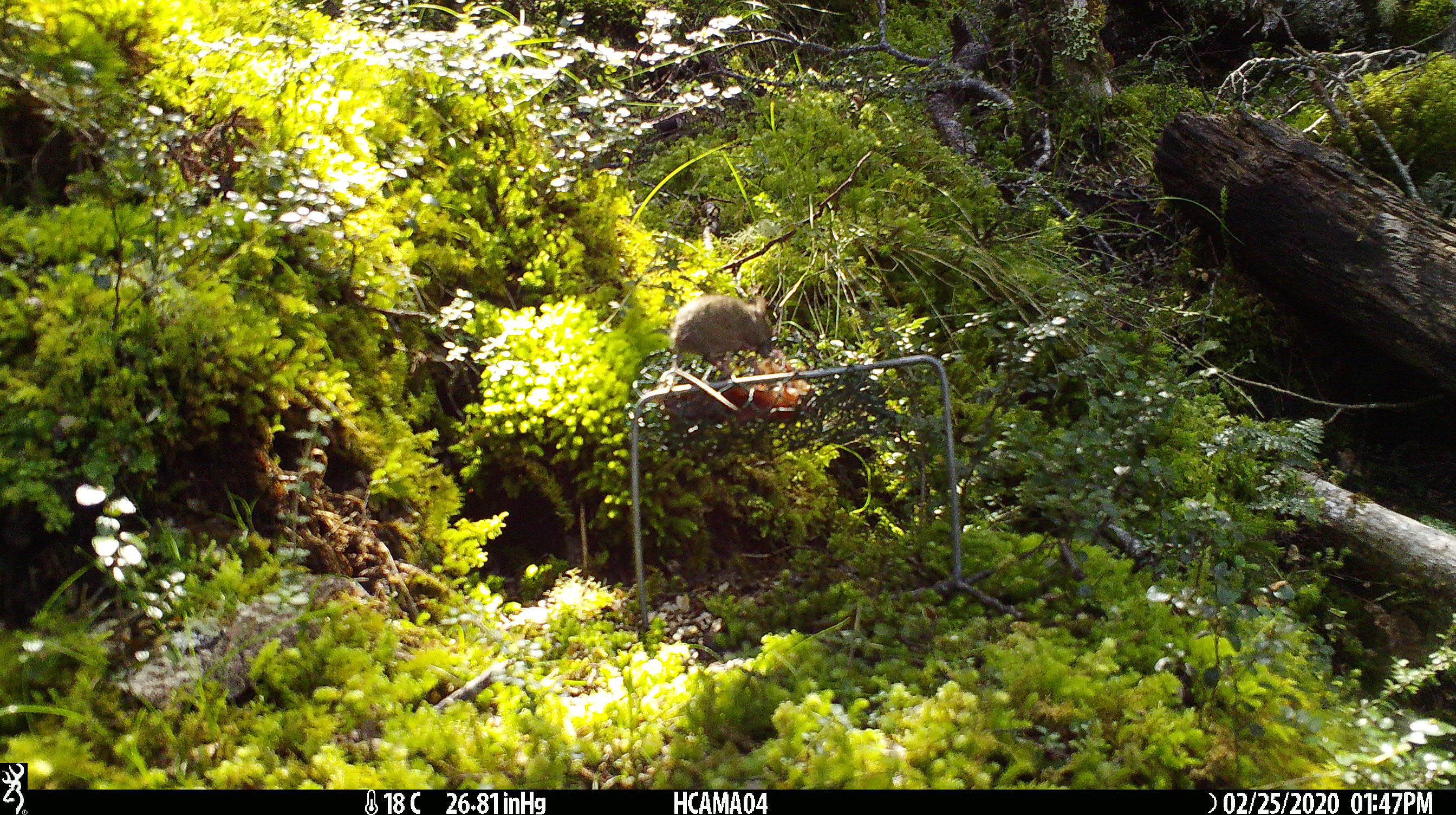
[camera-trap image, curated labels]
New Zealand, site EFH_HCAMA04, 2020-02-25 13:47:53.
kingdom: Animalia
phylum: Chordata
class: Mammalia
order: Rodentia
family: Muridae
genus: Mus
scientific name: Mus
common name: mouse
Mouse (Mus).